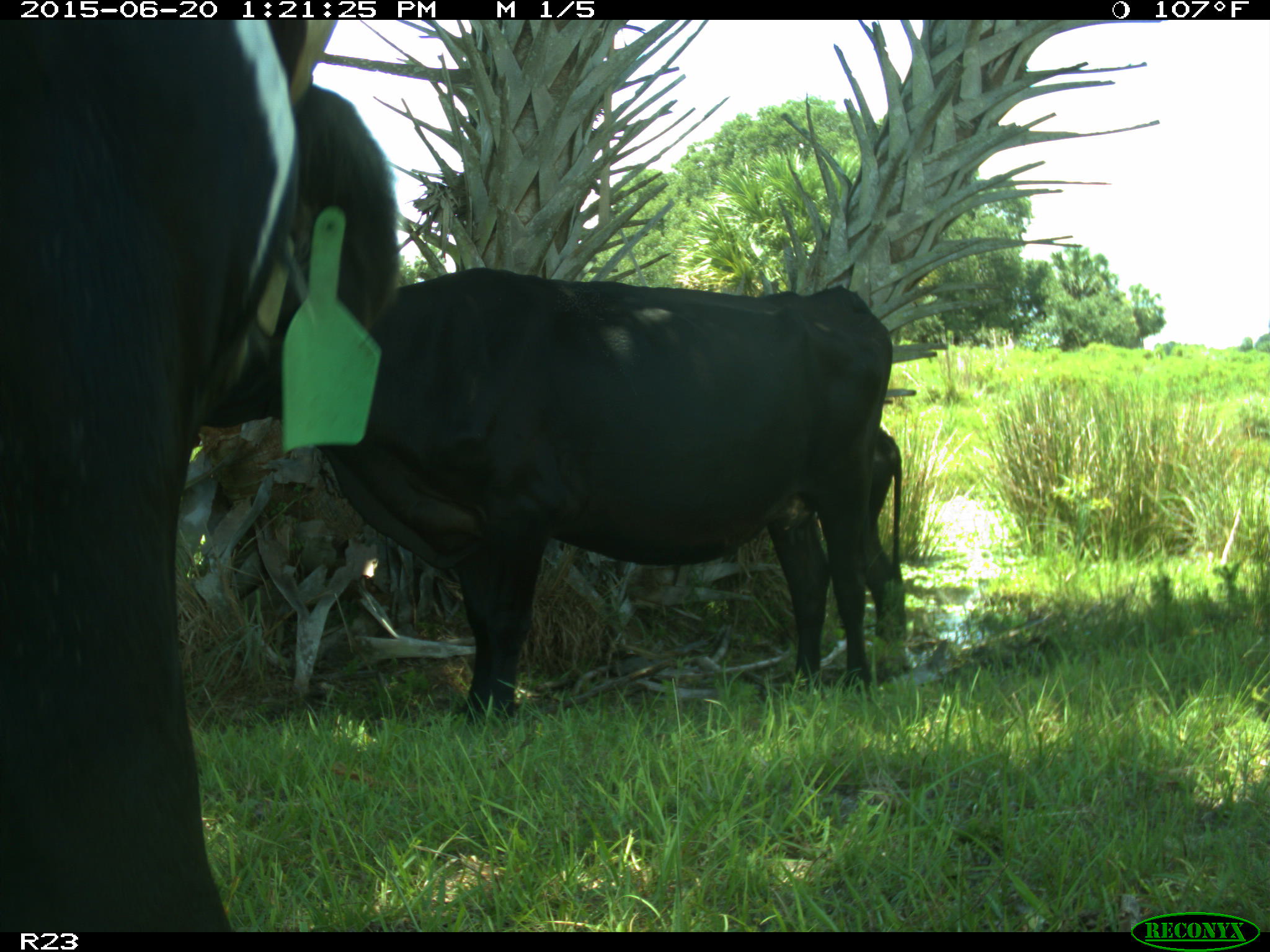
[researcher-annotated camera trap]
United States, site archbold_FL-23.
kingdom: Animalia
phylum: Chordata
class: Mammalia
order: Artiodactyla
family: Bovidae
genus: Bos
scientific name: Bos taurus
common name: domestic cow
Bos taurus (domestic cow).